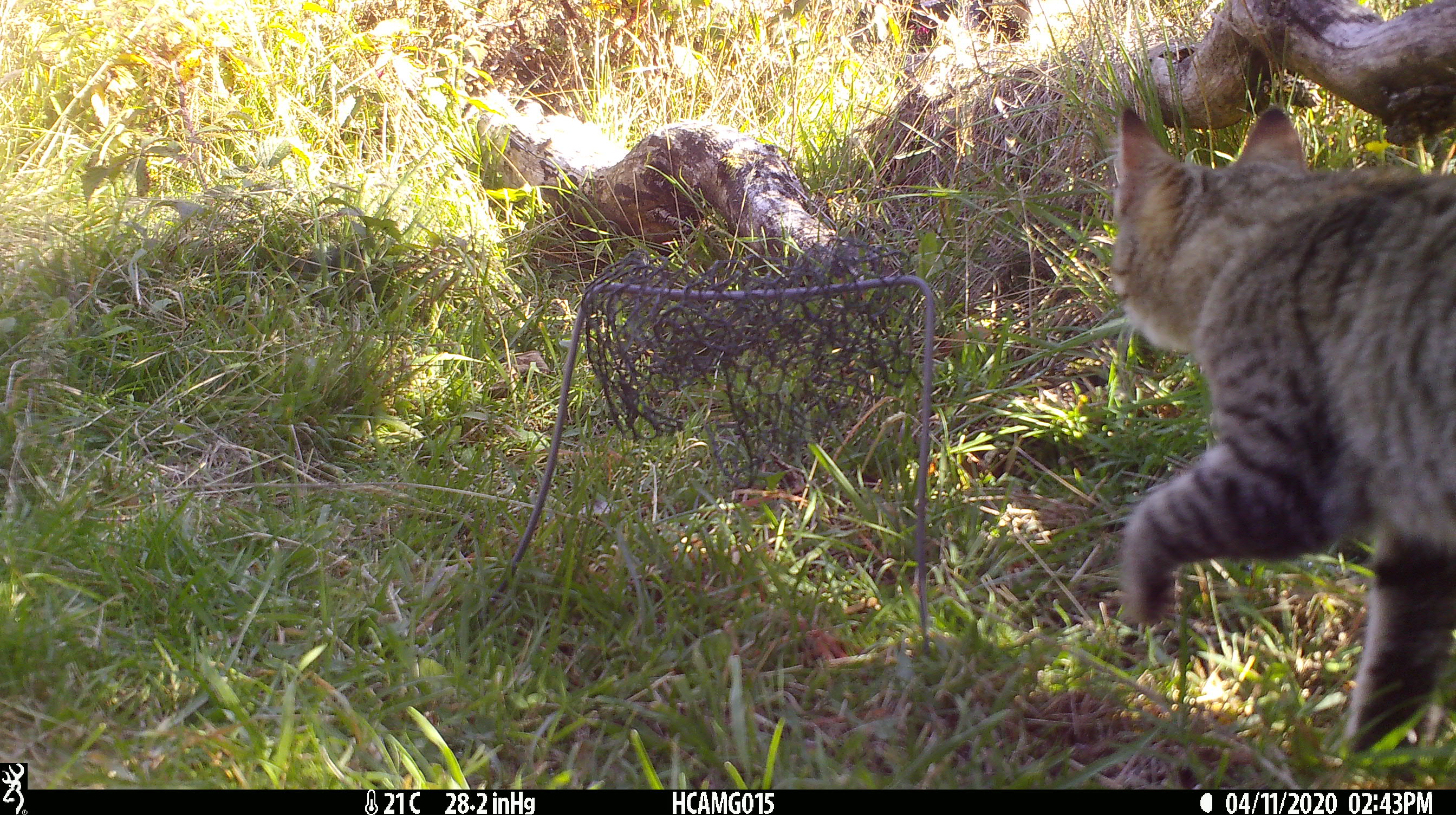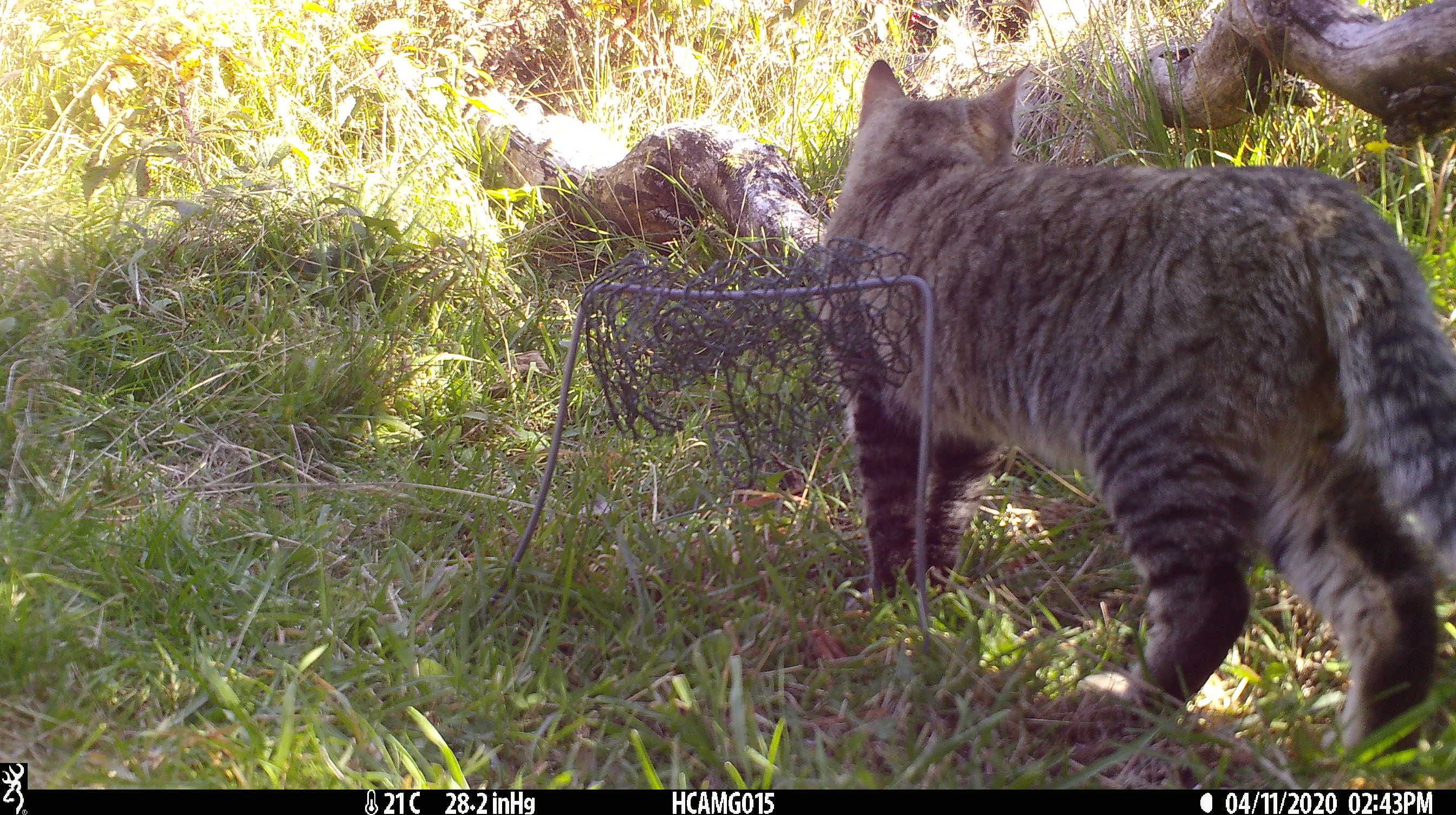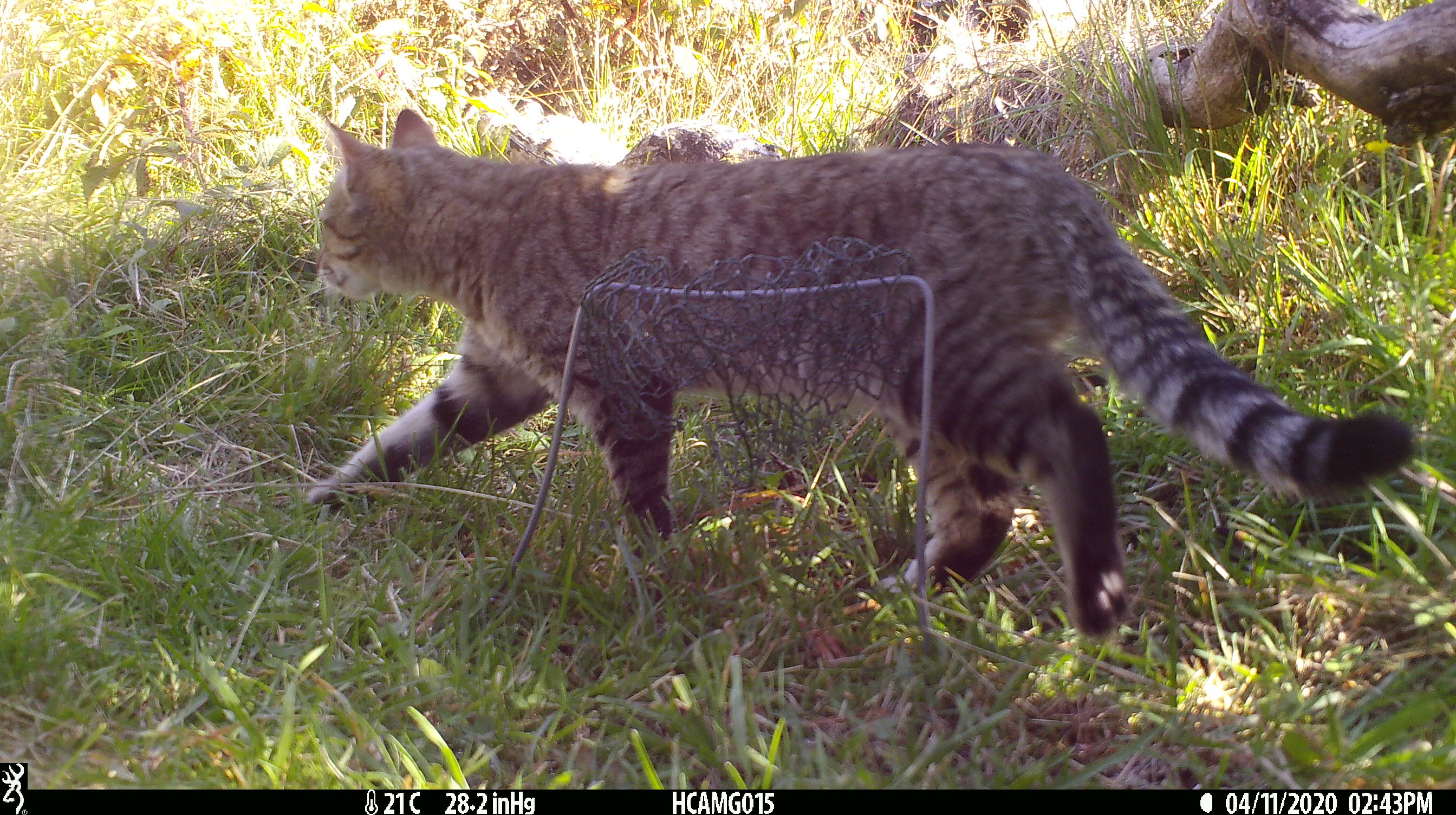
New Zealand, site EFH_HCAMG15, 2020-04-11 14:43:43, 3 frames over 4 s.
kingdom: Animalia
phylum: Chordata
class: Mammalia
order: Carnivora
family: Felidae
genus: Felis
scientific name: Felis catus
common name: domestic cat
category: cat